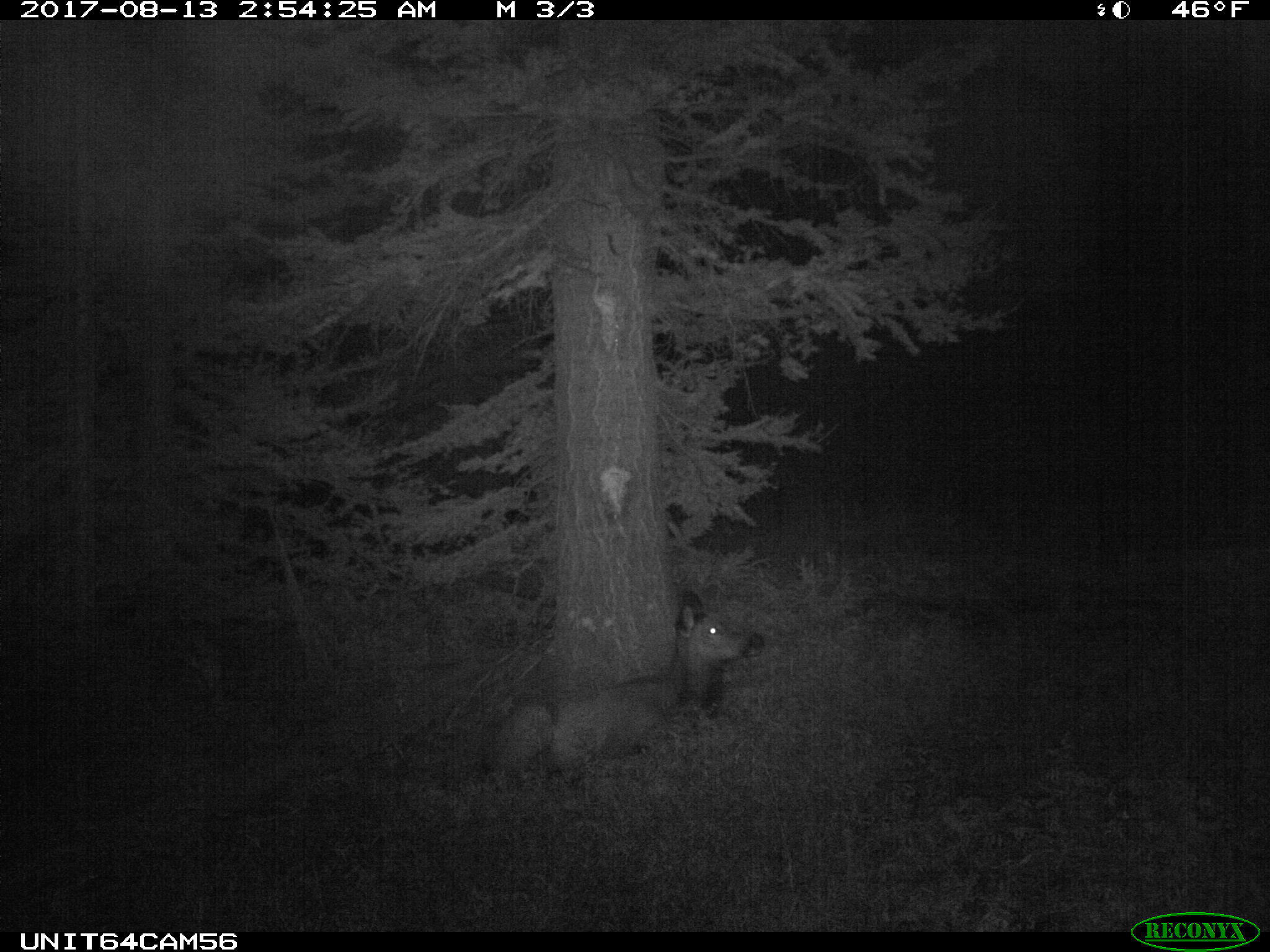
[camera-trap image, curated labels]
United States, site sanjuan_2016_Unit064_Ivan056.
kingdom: Animalia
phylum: Chordata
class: Mammalia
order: Artiodactyla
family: Cervidae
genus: Cervus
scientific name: Cervus elaphus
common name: red deer